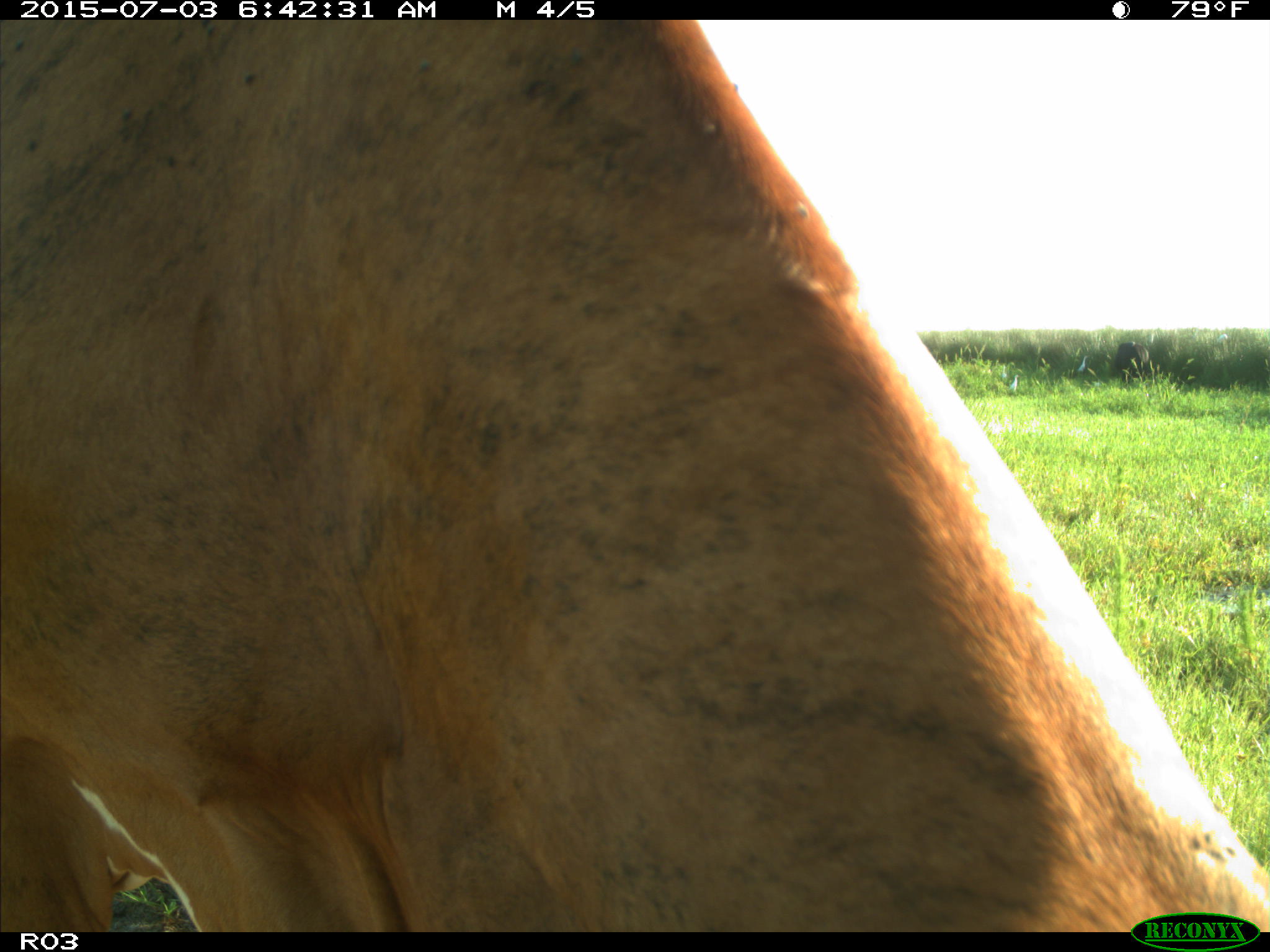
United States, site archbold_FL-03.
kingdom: Animalia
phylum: Chordata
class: Mammalia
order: Artiodactyla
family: Bovidae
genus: Bos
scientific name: Bos taurus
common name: domestic cow